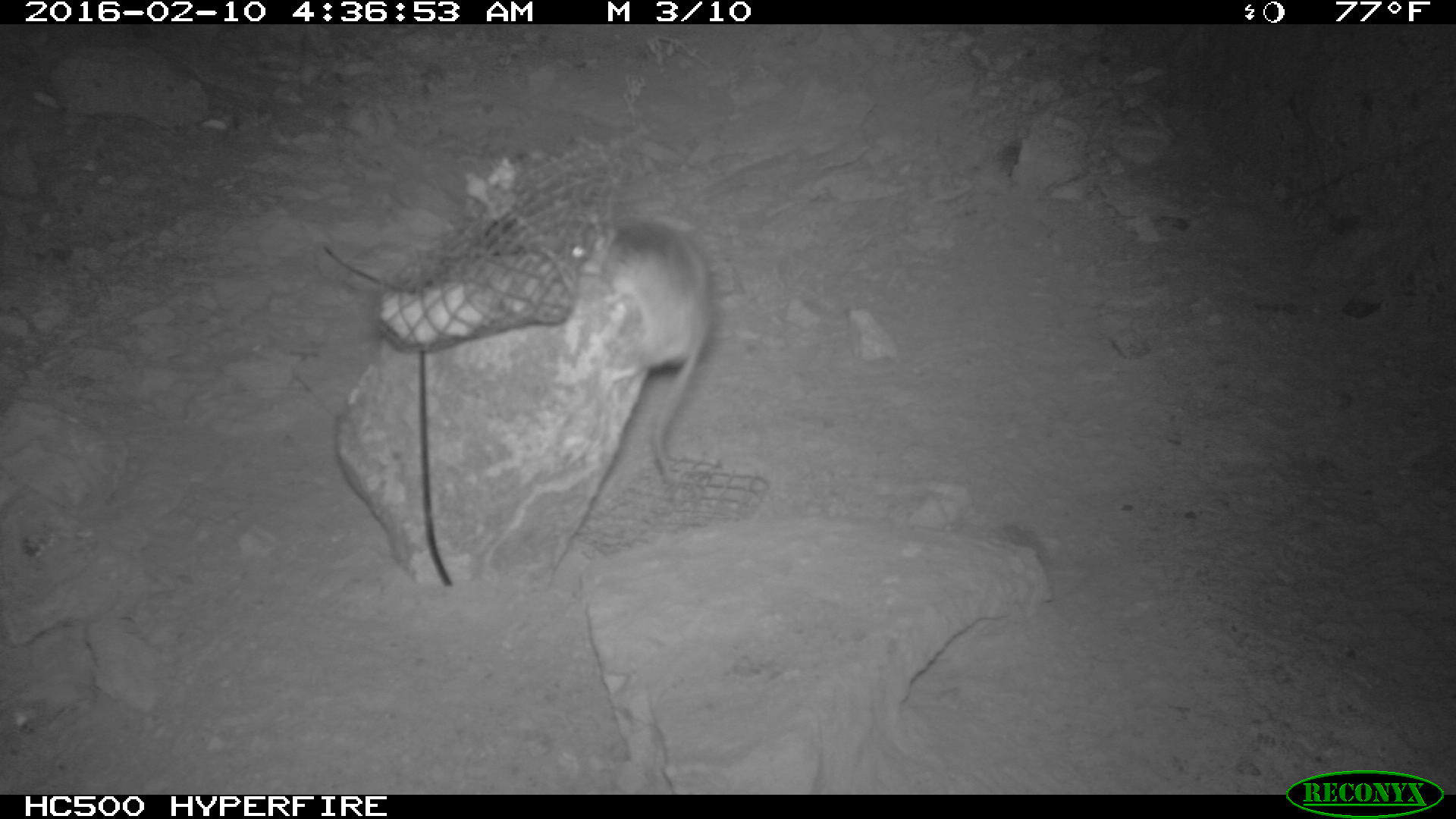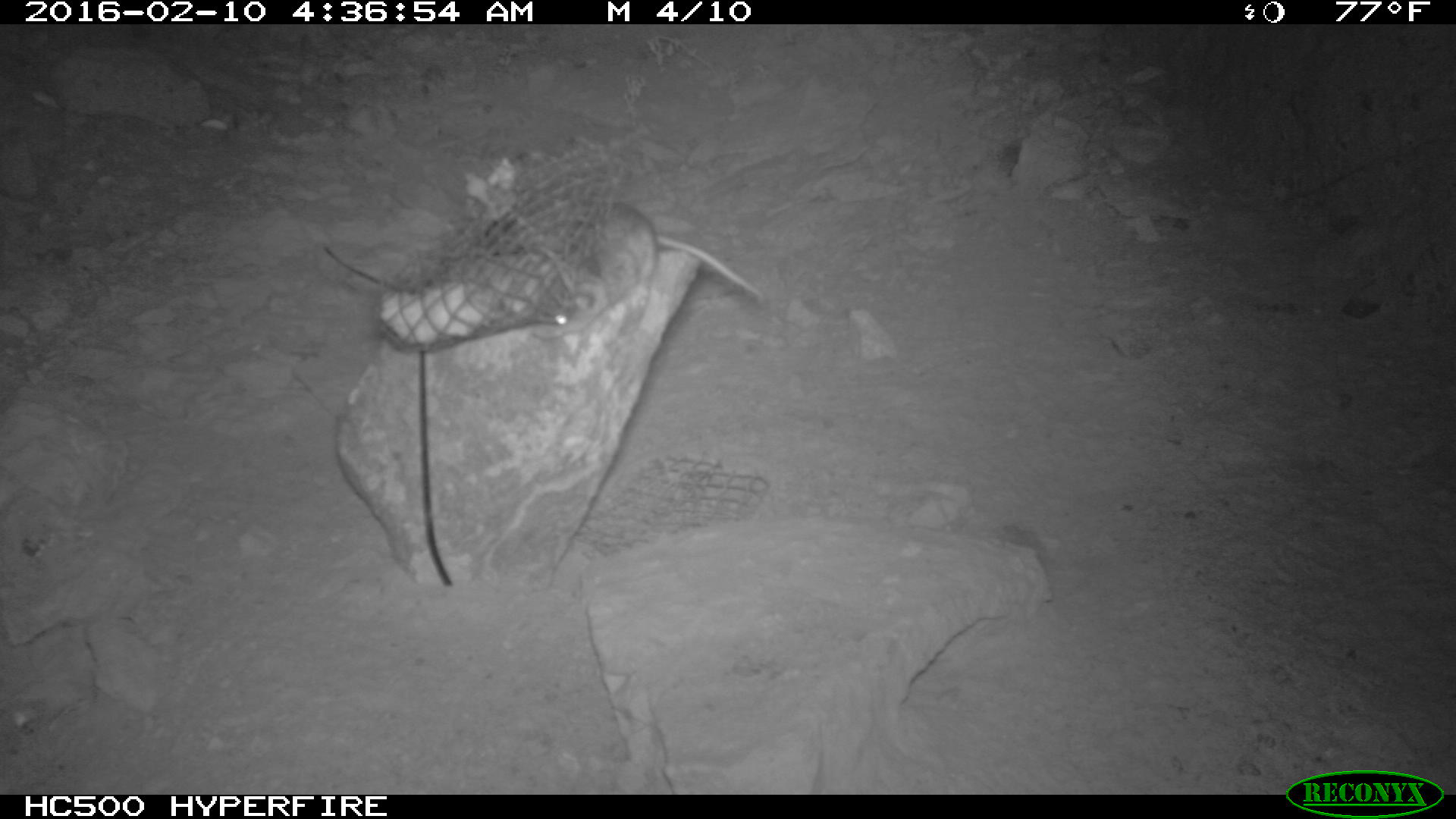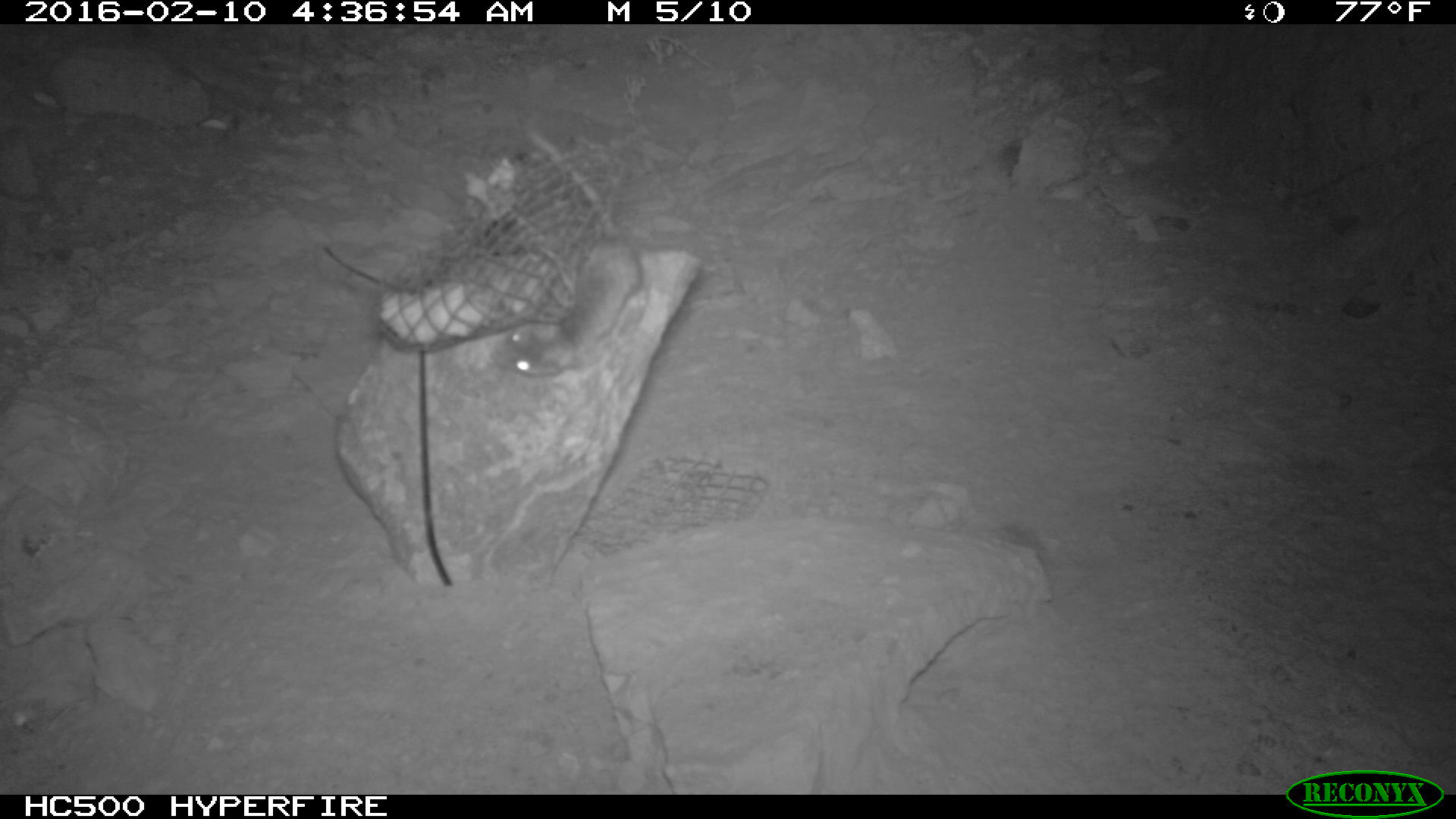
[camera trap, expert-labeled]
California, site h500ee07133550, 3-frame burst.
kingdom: Animalia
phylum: Chordata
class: Mammalia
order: Rodentia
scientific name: Rodentia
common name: rodent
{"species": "rodent (Rodentia)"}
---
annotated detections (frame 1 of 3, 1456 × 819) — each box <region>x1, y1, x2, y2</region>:
rodent: <region>569, 219, 713, 484</region>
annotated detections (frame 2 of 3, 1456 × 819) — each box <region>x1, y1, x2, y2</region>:
rodent: <region>532, 200, 767, 340</region>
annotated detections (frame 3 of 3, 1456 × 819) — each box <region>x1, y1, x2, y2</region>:
rodent: <region>489, 133, 645, 375</region>